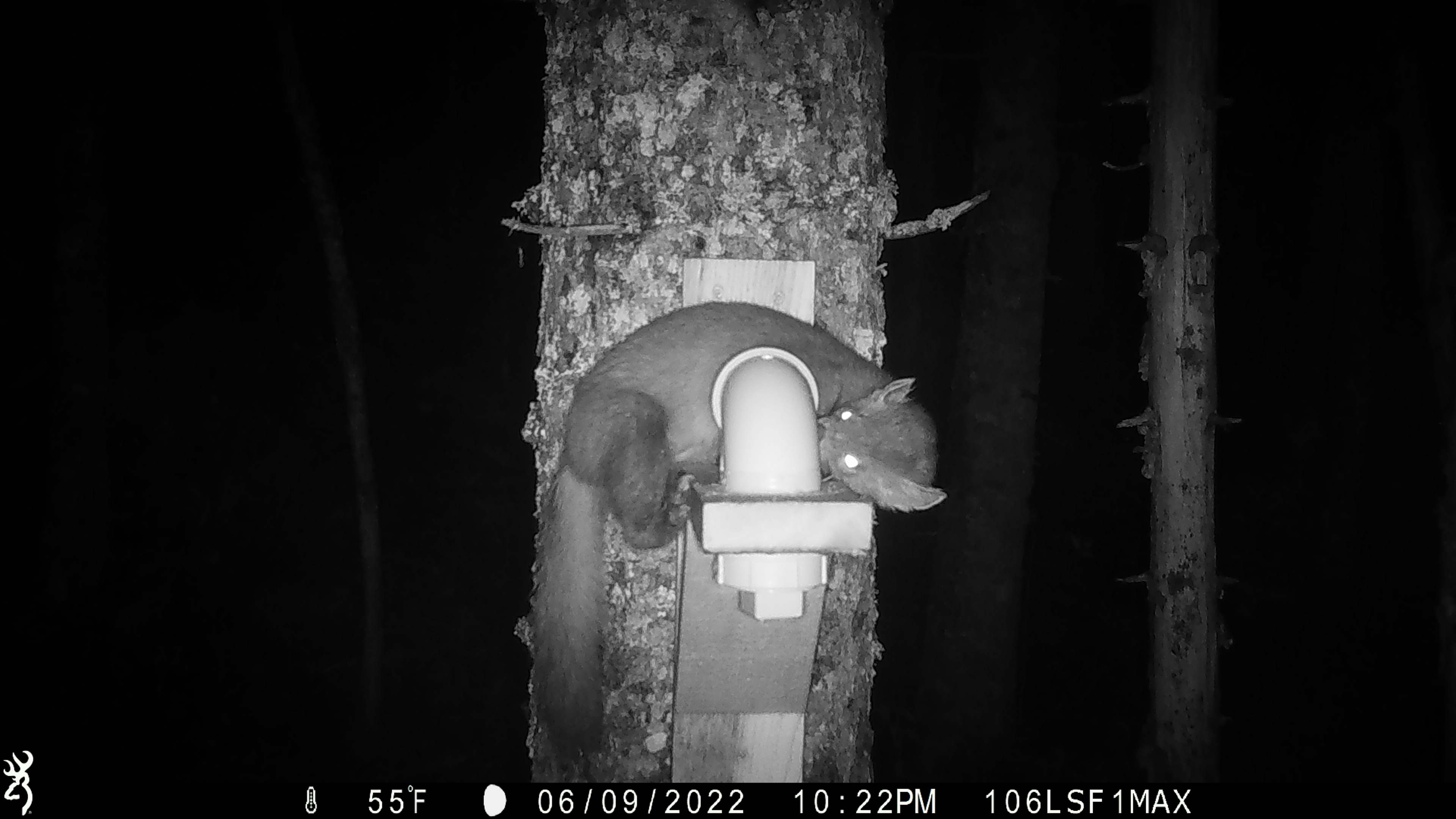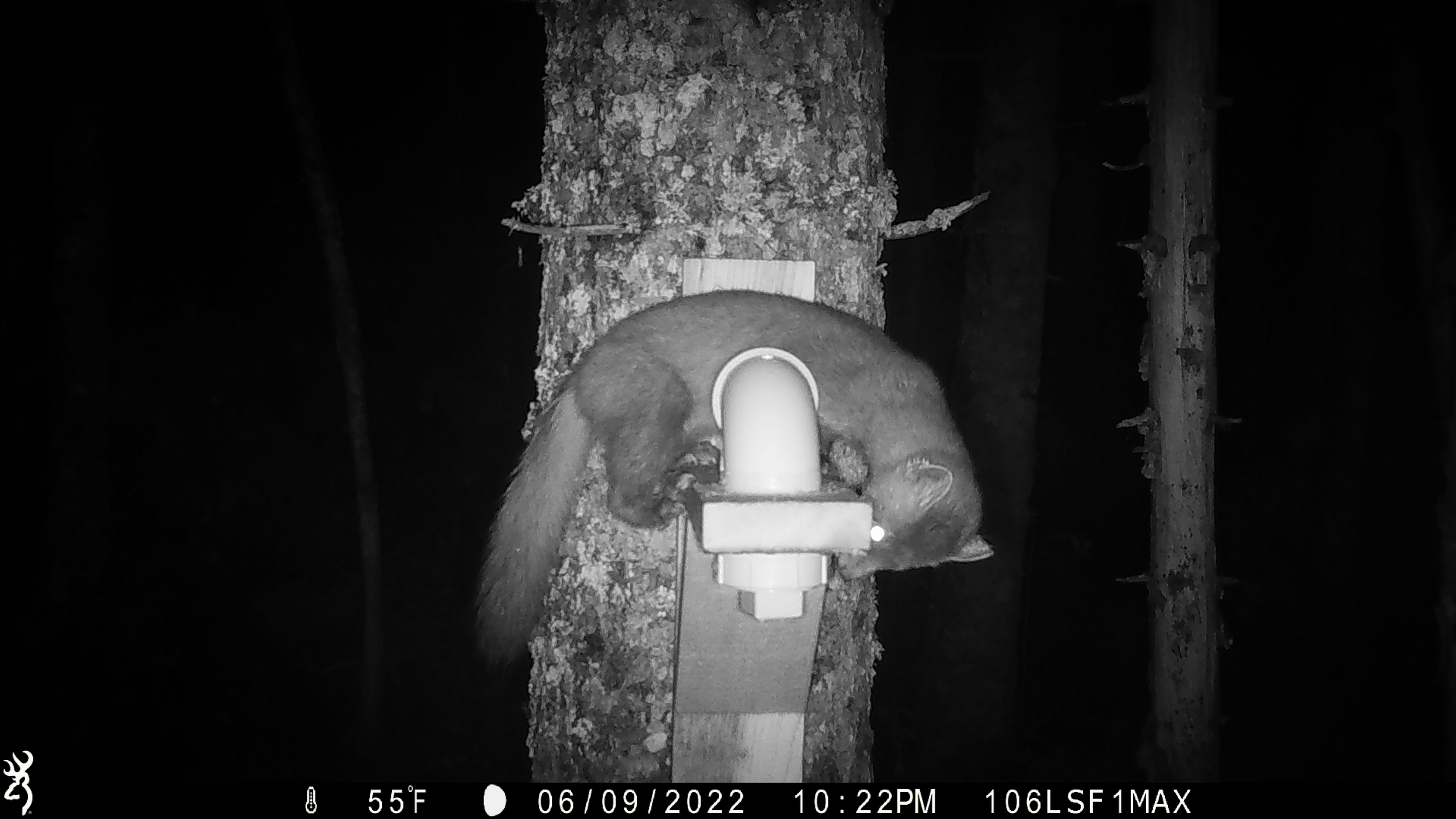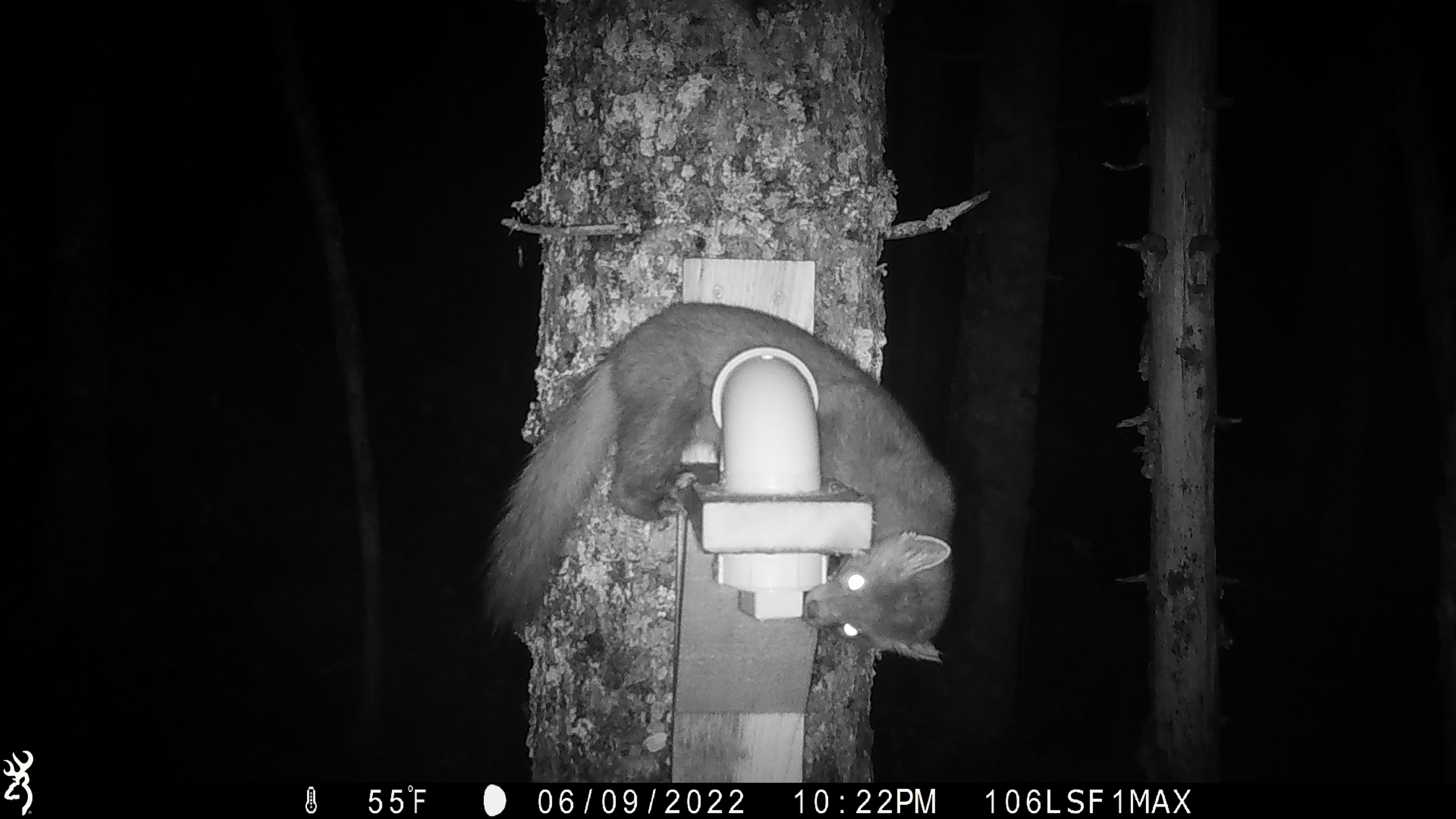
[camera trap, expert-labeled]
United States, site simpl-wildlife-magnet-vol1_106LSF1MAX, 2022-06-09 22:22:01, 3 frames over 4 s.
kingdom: Animalia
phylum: Chordata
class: Mammalia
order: Carnivora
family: Mustelidae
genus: Martes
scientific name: Martes americana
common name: american marten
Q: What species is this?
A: American marten (Martes americana).